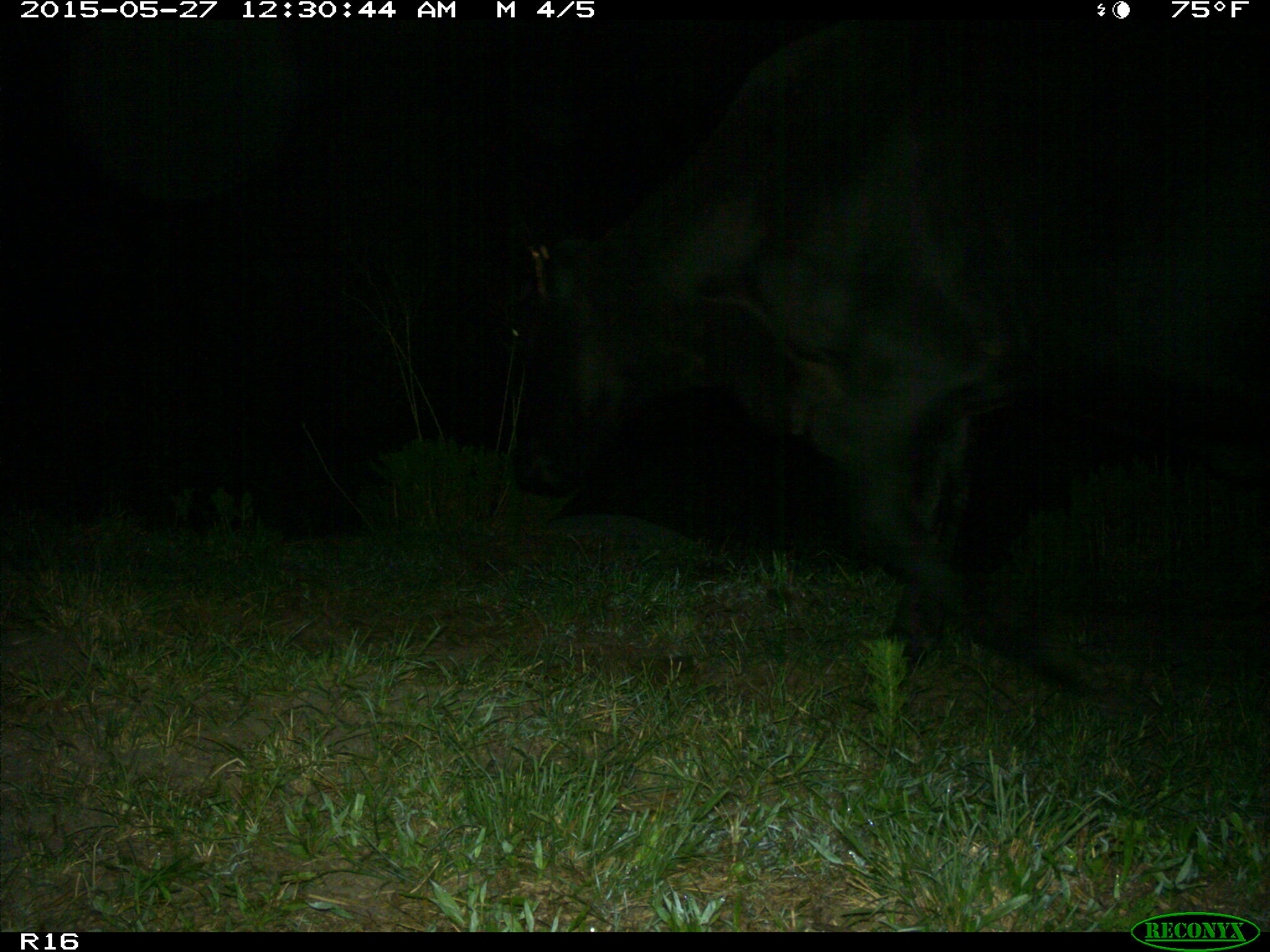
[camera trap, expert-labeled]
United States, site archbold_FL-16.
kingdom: Animalia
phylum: Chordata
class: Mammalia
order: Artiodactyla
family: Bovidae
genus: Bos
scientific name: Bos taurus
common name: domestic cow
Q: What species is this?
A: Bos taurus (domestic cow).